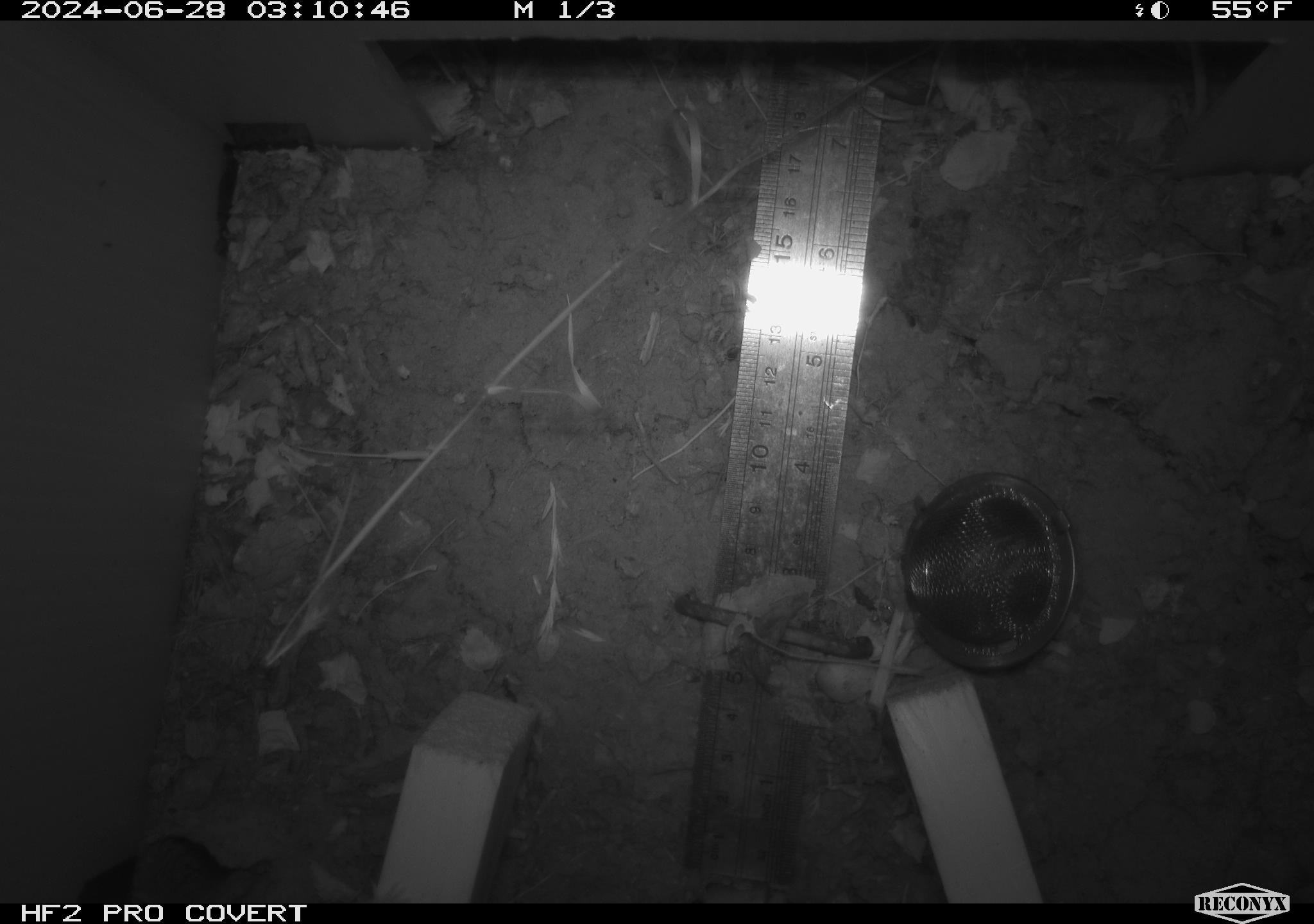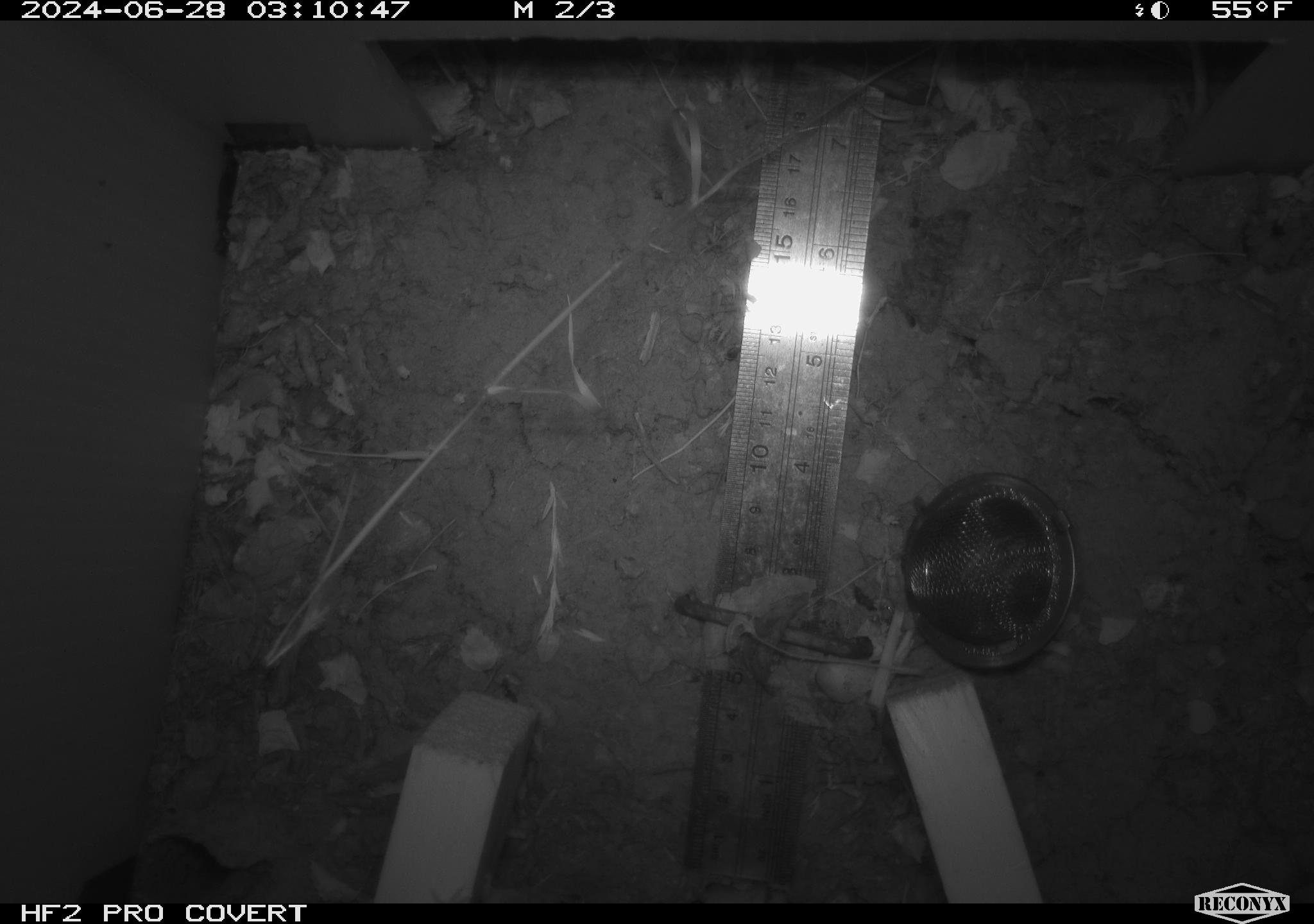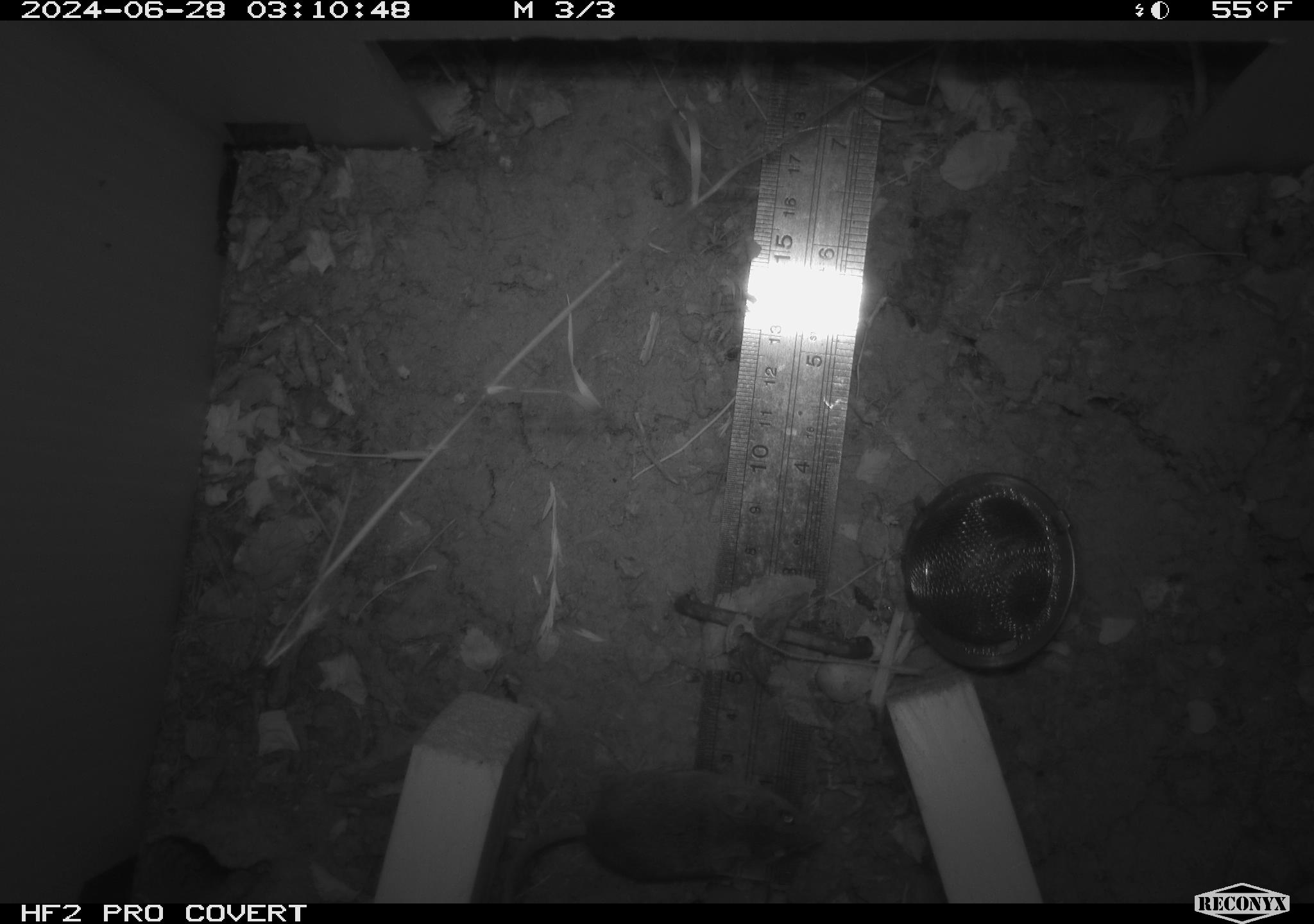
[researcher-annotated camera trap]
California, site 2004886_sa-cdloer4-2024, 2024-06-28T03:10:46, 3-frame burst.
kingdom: Animalia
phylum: Chordata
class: Mammalia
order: Rodentia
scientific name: Rodentia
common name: rodent